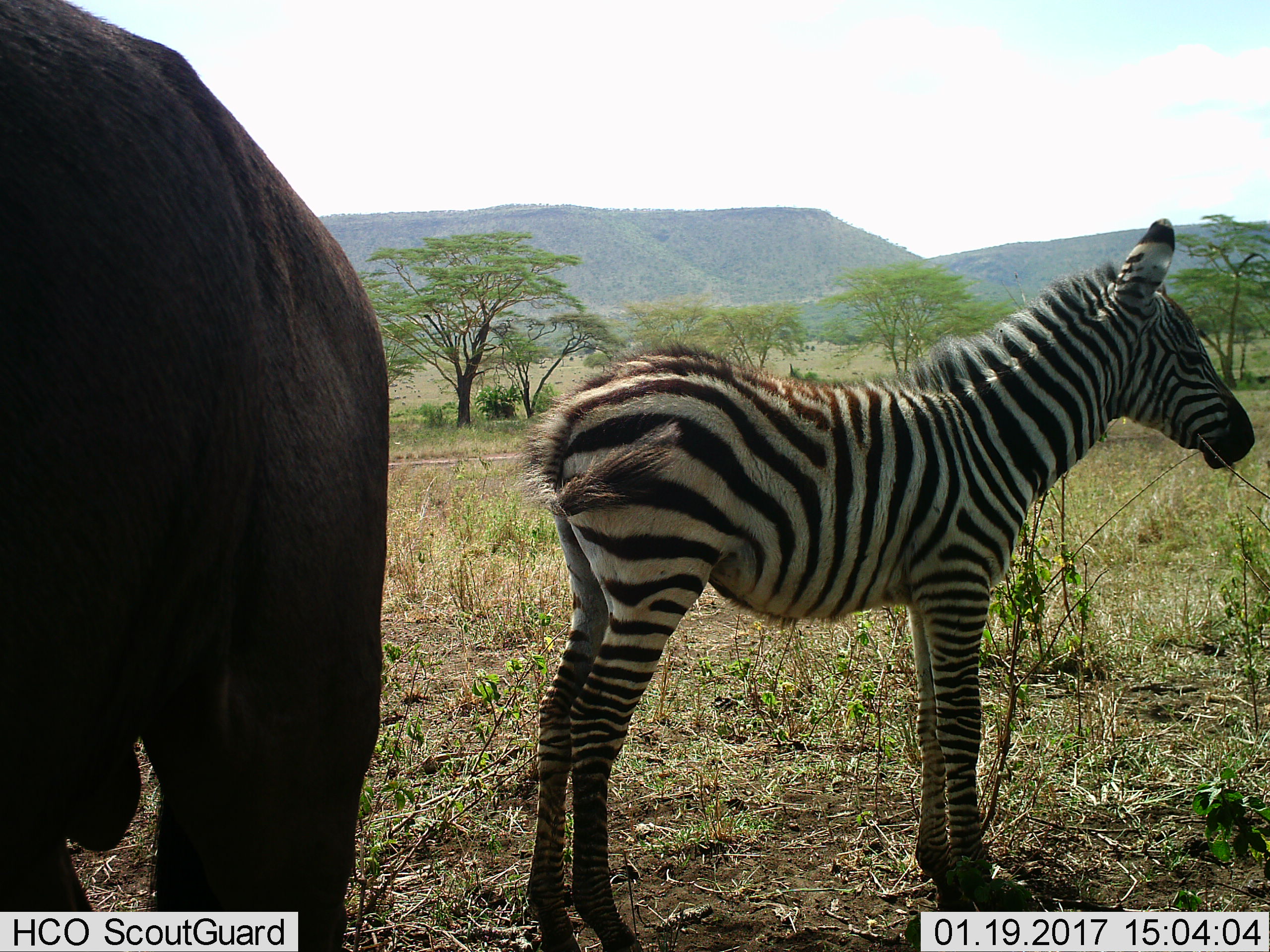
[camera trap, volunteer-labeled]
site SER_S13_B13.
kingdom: Animalia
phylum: Chordata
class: Mammalia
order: Artiodactyla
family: Bovidae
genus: Connochaetes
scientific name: Connochaetes taurinus taurinus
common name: blue wildebeest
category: wildebeestblue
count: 1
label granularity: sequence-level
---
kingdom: Animalia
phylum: Chordata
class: Mammalia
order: Perissodactyla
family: Equidae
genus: Equus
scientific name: Equus quagga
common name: plains zebra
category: zebraplains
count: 1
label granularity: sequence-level